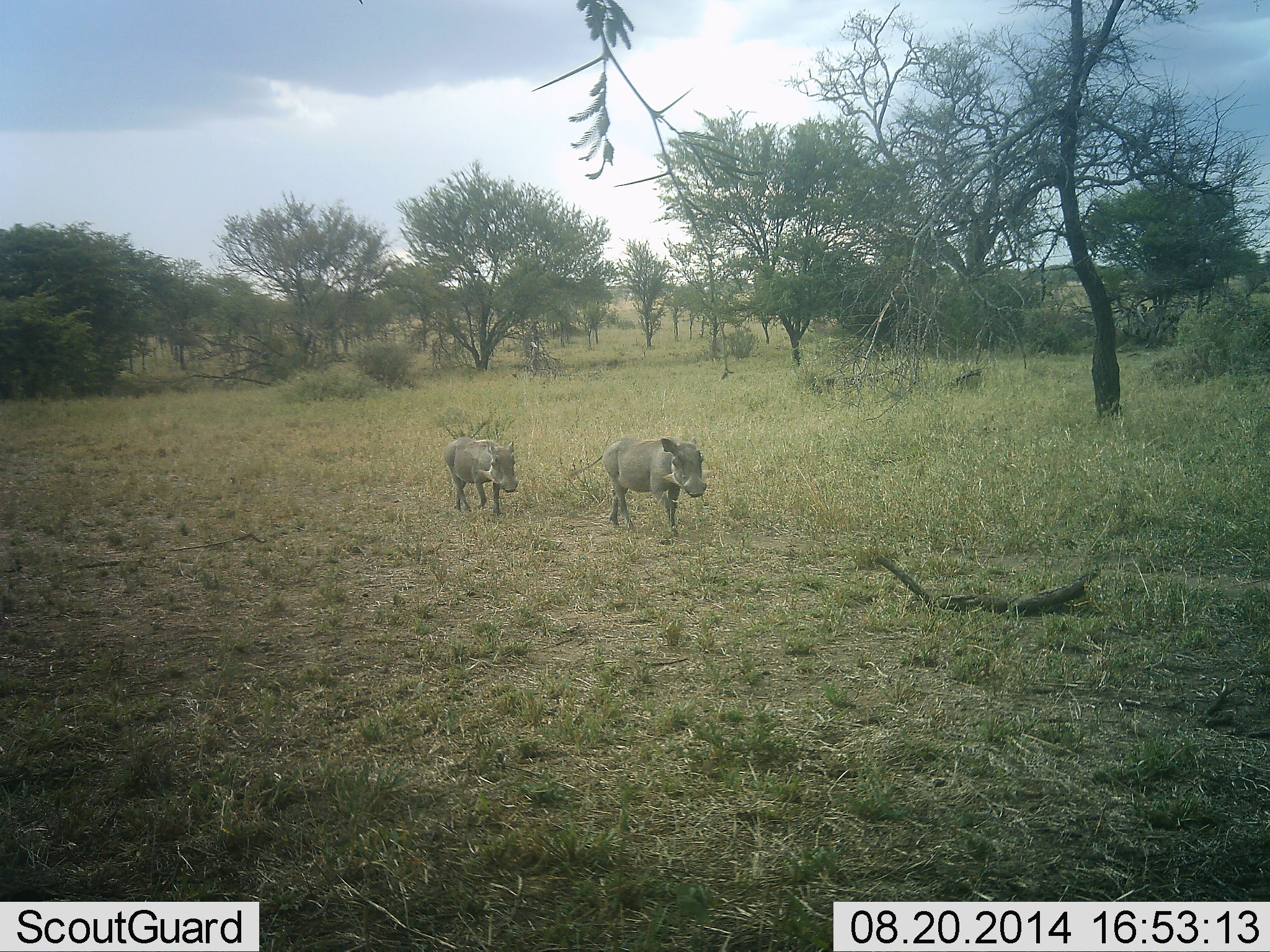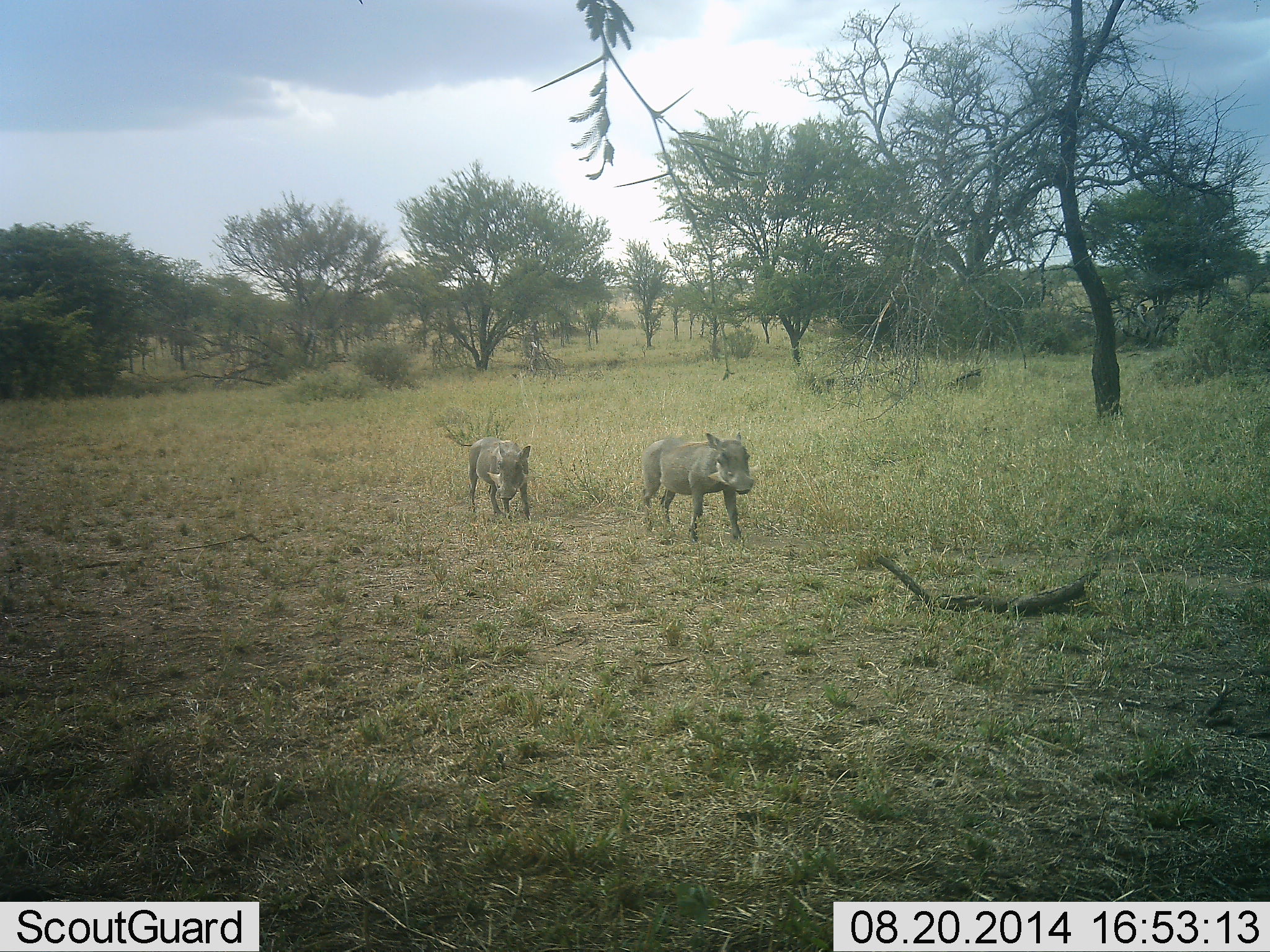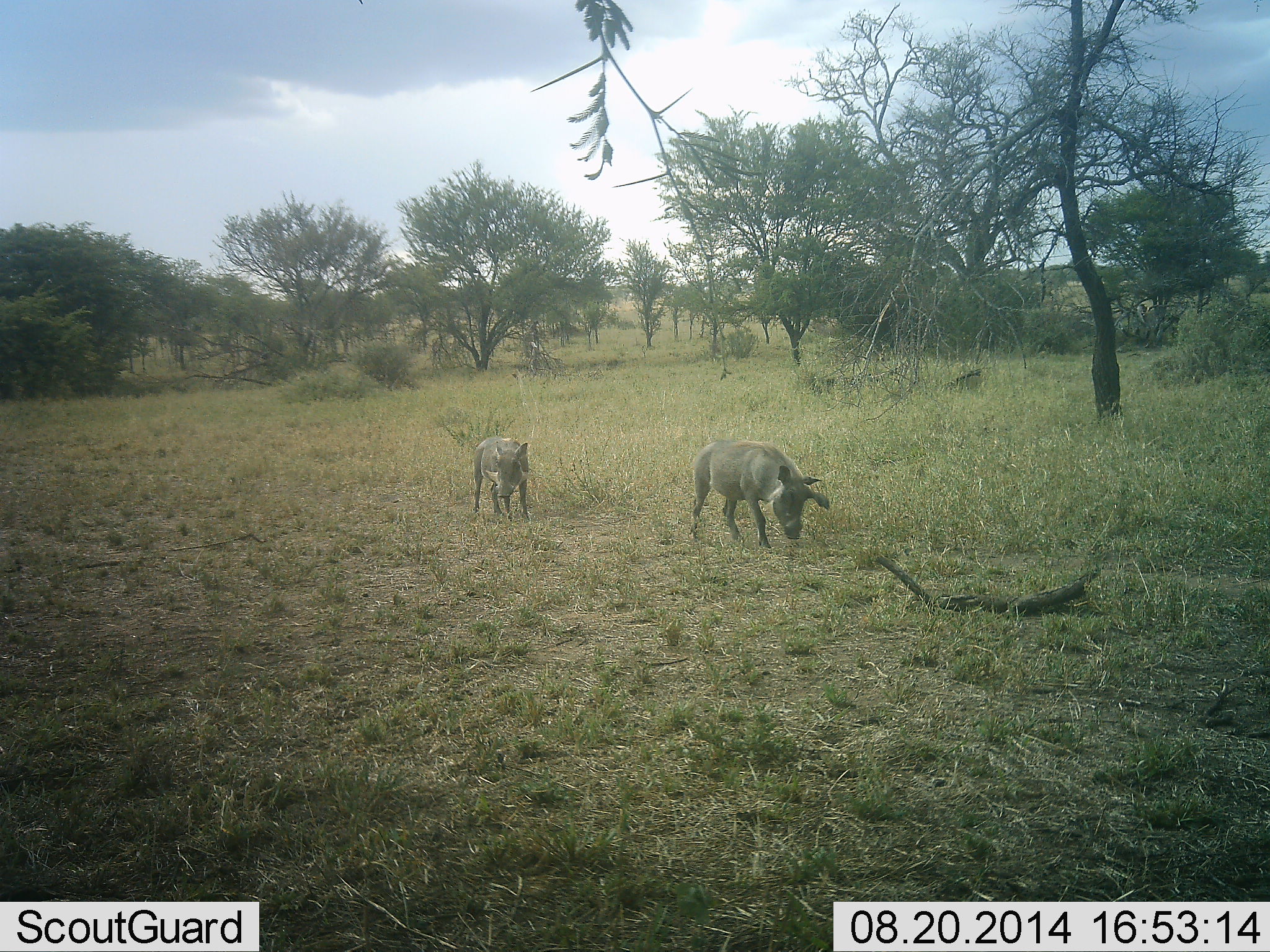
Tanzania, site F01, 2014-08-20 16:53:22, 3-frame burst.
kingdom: Animalia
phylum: Chordata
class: Mammalia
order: Artiodactyla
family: Suidae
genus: Phacochoerus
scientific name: Phacochoerus africanus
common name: warthog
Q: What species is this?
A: Warthog (Phacochoerus africanus).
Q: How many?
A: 2.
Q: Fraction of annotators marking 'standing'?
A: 10%.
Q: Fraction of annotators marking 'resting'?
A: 0%.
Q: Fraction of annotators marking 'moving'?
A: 90%.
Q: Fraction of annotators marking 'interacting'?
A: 0%.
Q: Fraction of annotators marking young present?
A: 10%.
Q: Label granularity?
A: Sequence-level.